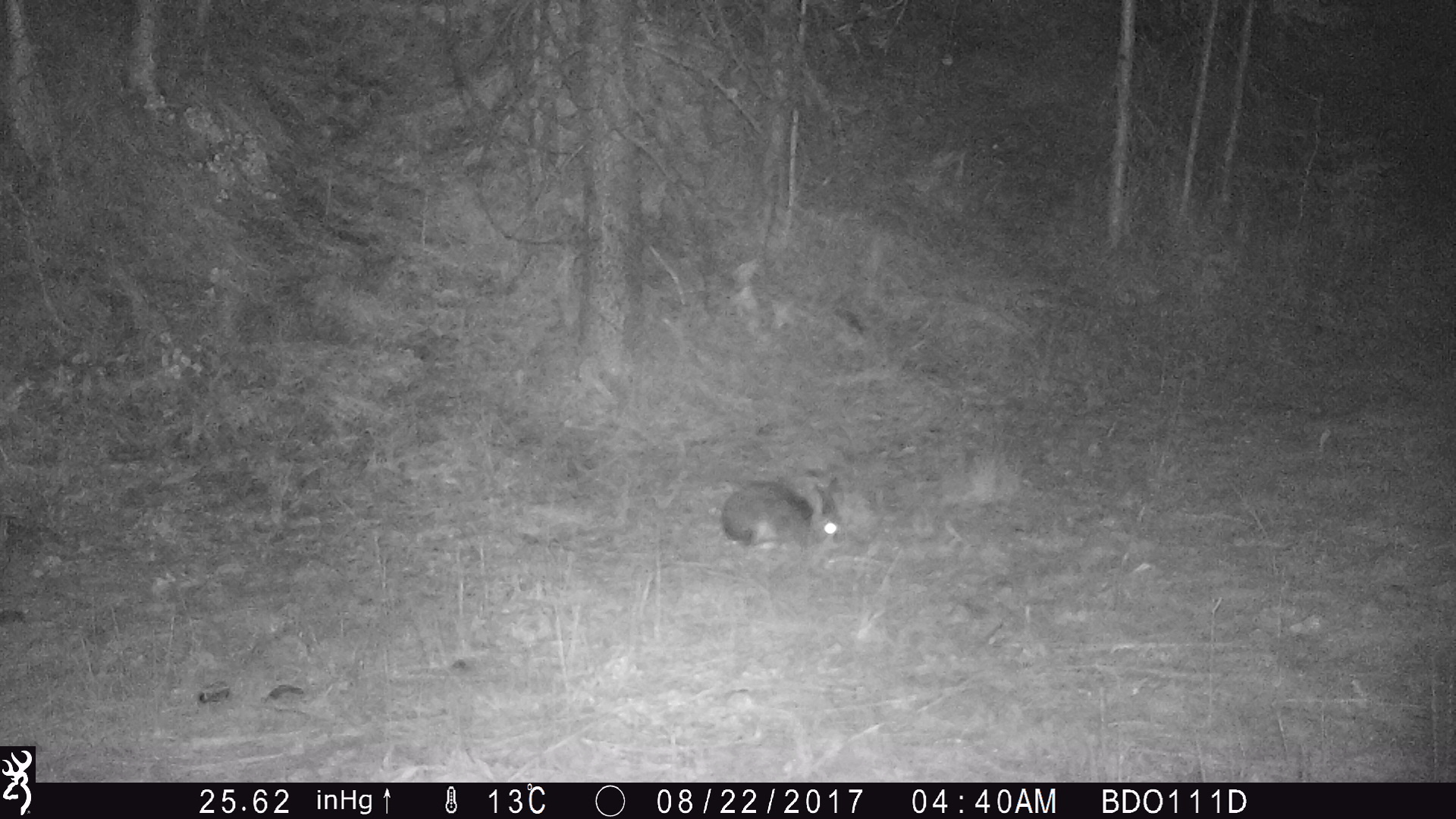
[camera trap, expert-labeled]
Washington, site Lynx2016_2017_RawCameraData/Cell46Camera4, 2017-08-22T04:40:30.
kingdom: Animalia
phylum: Chordata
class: Mammalia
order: Lagomorpha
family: Leporidae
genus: Lepus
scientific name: Lepus americanus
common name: snowshoe hare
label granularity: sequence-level